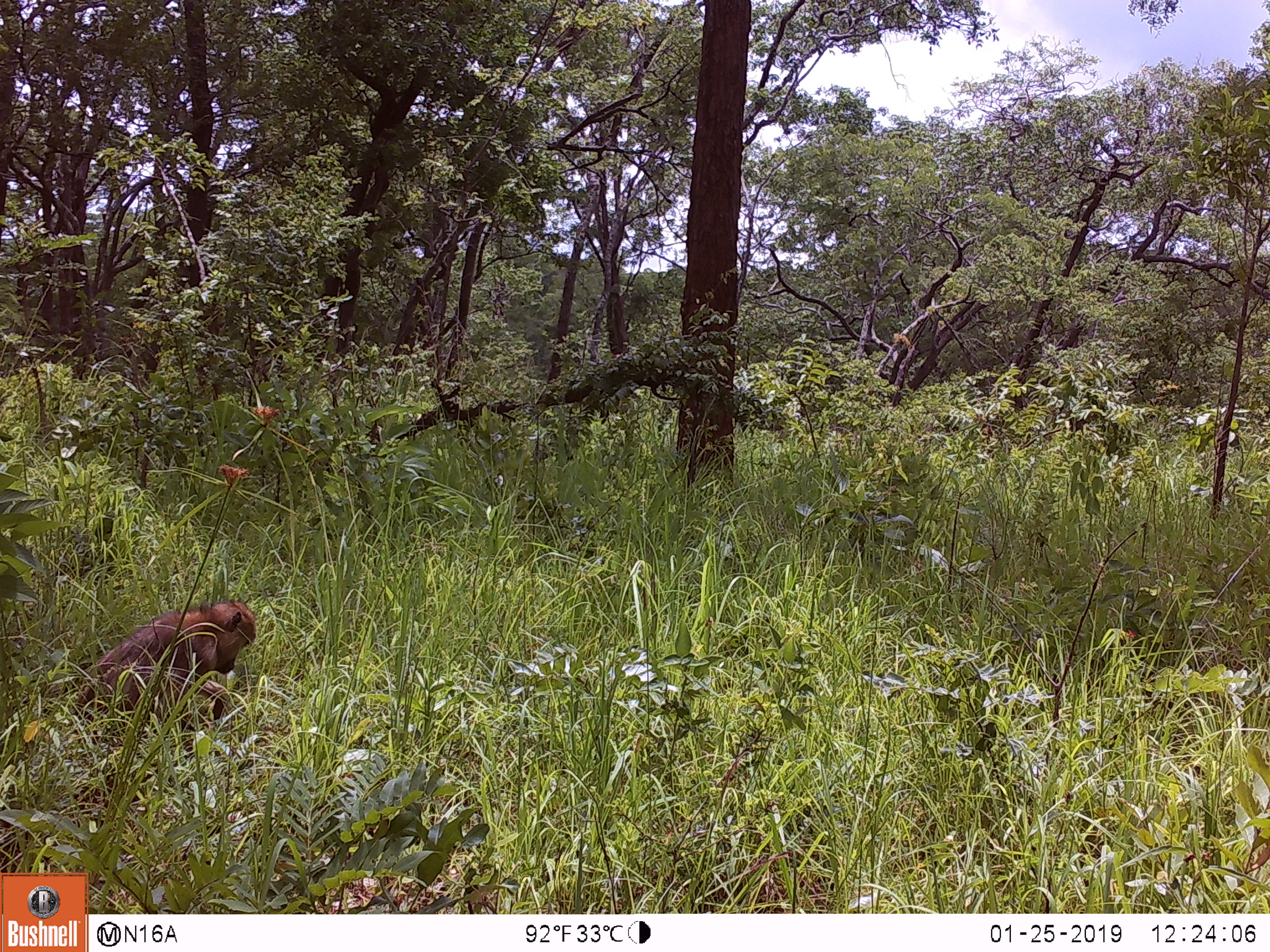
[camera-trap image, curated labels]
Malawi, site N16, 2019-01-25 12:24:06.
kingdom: Animalia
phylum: Chordata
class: Mammalia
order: Primates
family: Cercopithecidae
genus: Papio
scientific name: Papio cynocephalus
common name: yellow baboon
Yellow baboon (Papio cynocephalus), count 1.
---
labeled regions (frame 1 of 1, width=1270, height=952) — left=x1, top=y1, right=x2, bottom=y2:
yellow baboon: left=51, top=584, right=268, bottom=739